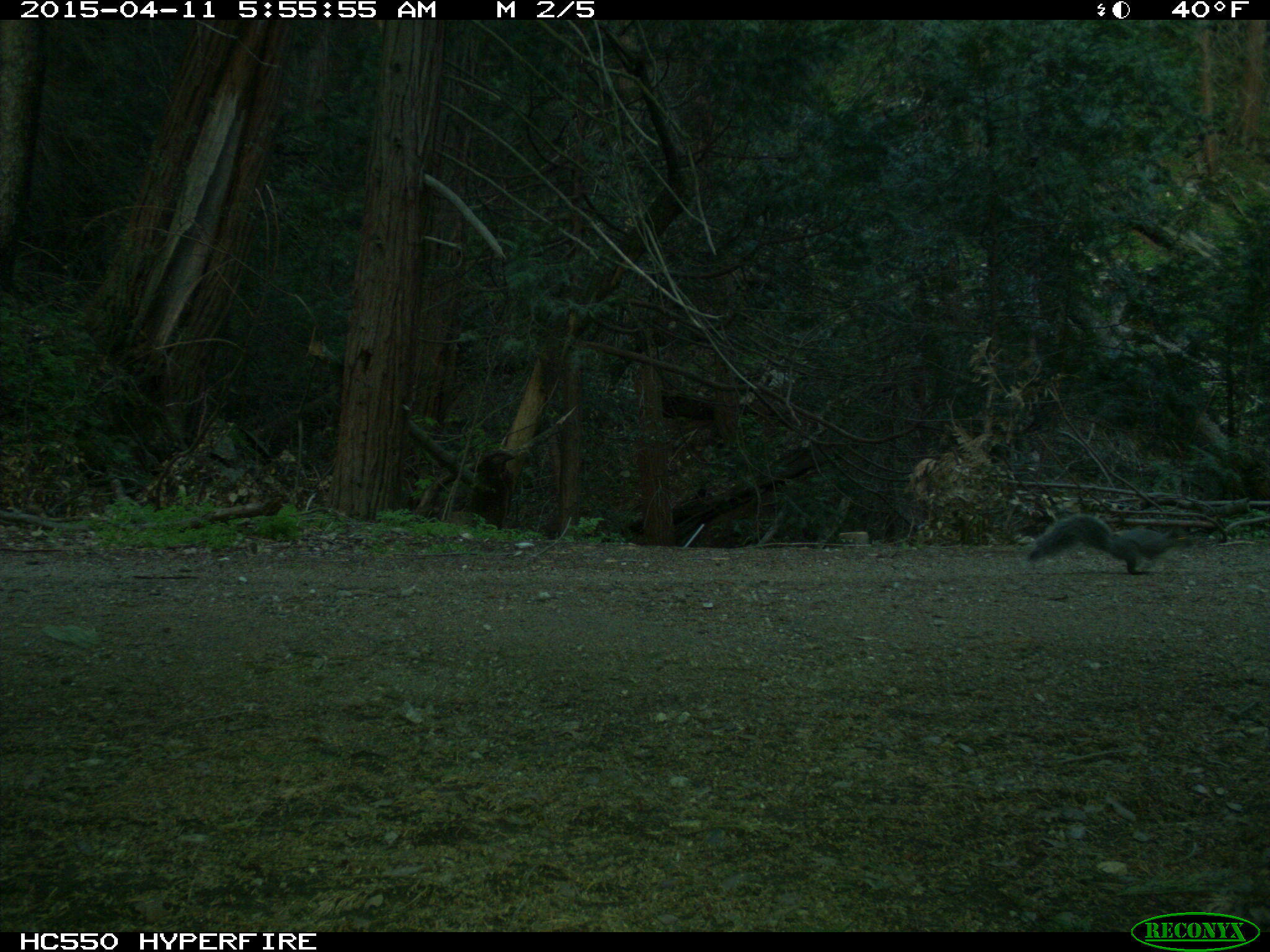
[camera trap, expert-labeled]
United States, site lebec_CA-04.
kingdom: Animalia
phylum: Chordata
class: Mammalia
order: Rodentia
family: Sciuridae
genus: Sciurus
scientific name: Sciurus carolinensis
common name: eastern gray squirrel